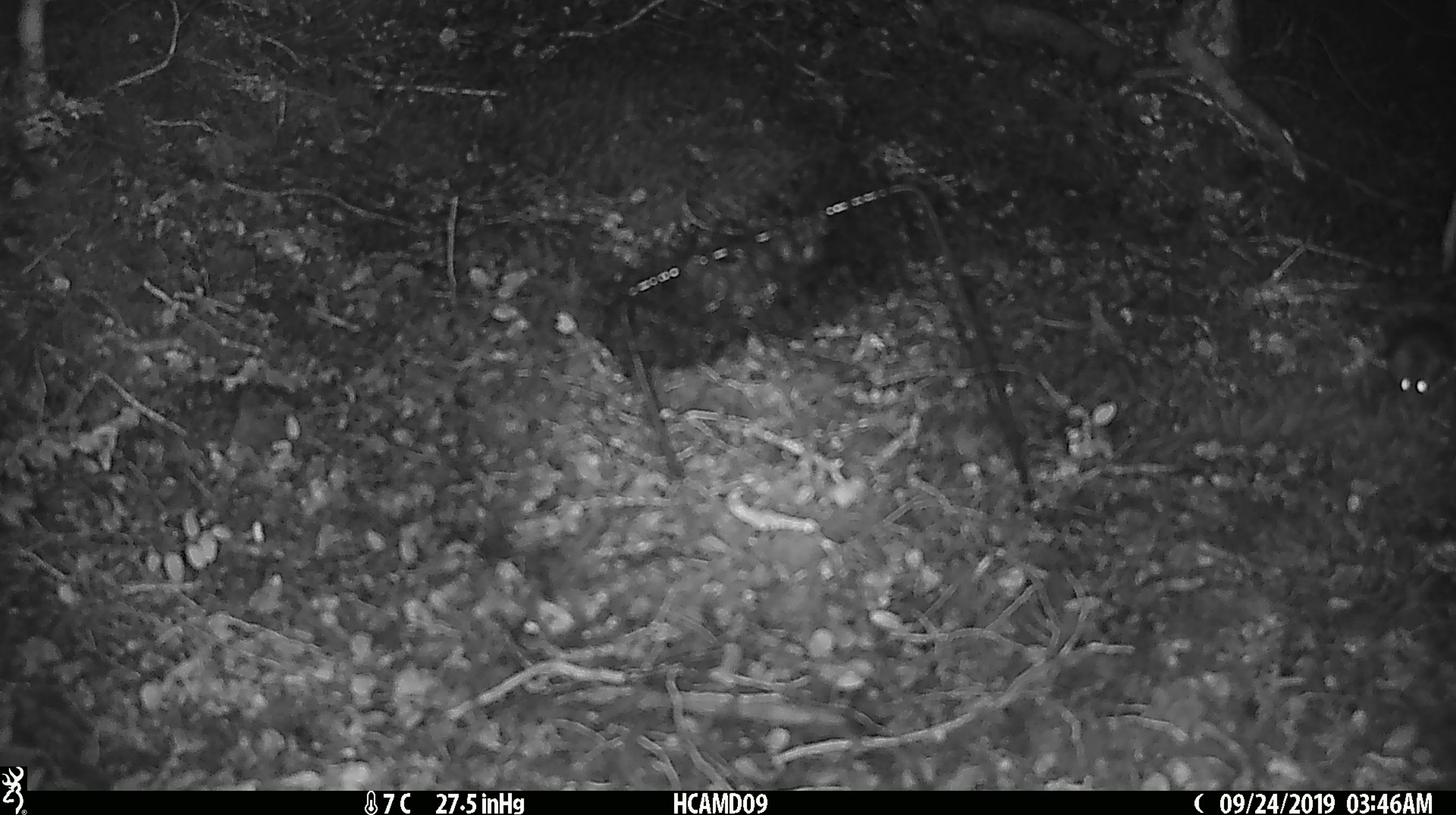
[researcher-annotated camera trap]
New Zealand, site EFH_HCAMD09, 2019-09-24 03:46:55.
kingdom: Animalia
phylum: Chordata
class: Mammalia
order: Rodentia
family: Muridae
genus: Mus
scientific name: Mus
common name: mouse